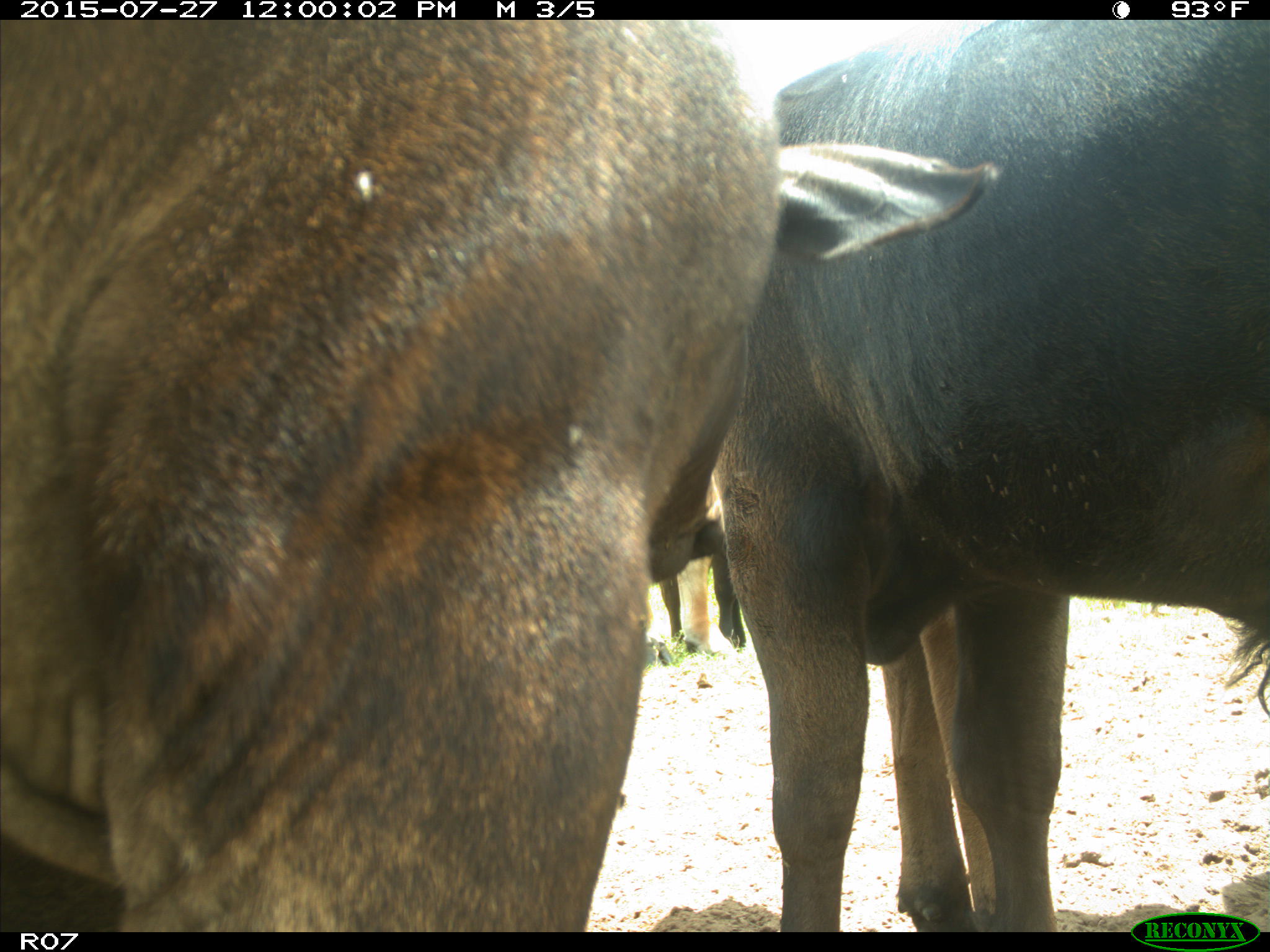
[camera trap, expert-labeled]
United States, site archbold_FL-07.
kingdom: Animalia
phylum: Chordata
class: Mammalia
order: Artiodactyla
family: Bovidae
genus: Bos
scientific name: Bos taurus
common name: domestic cow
Bos taurus (domestic cow).